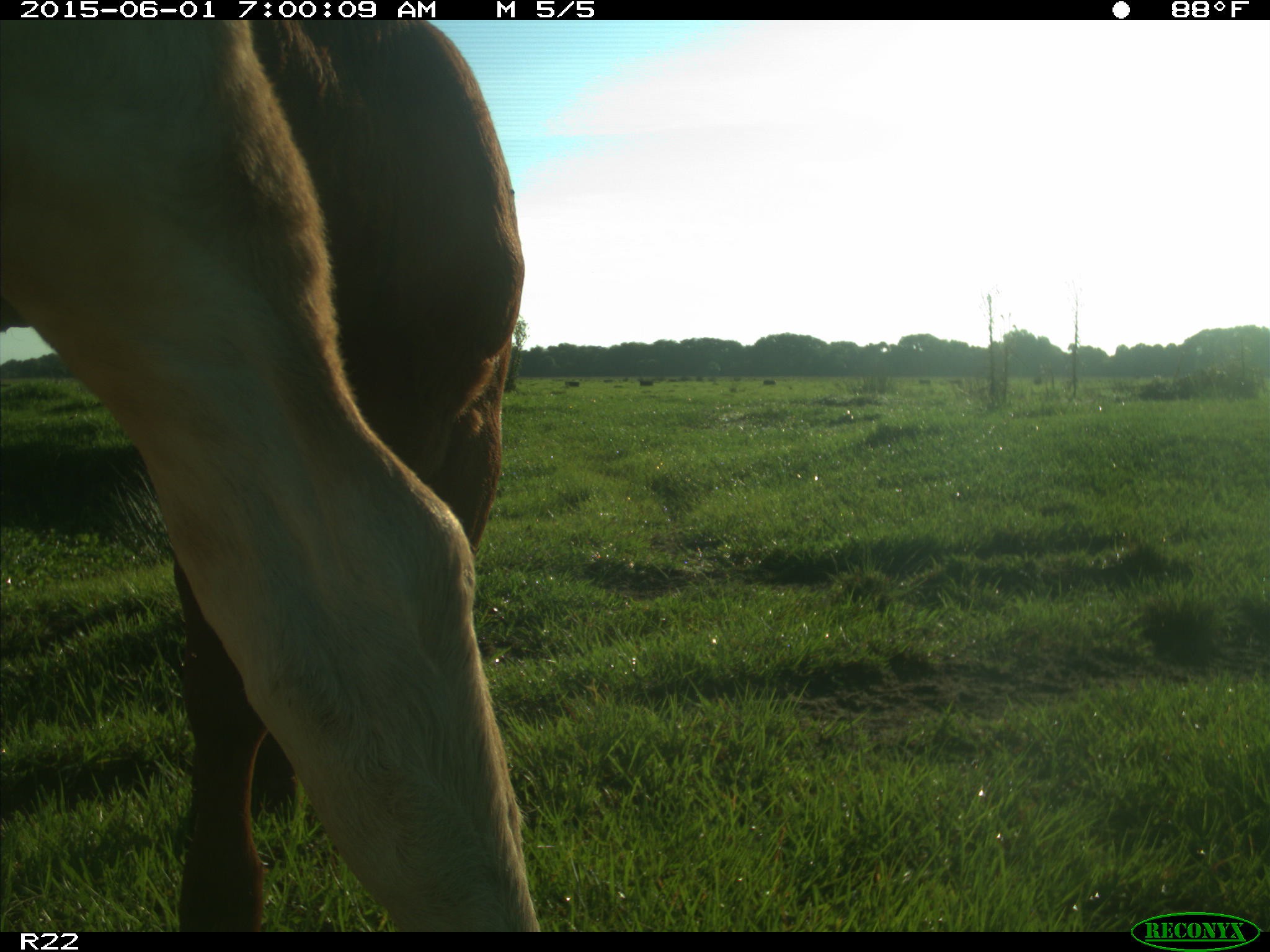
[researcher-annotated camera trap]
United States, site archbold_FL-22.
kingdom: Animalia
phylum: Chordata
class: Mammalia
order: Artiodactyla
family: Bovidae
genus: Bos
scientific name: Bos taurus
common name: domestic cow